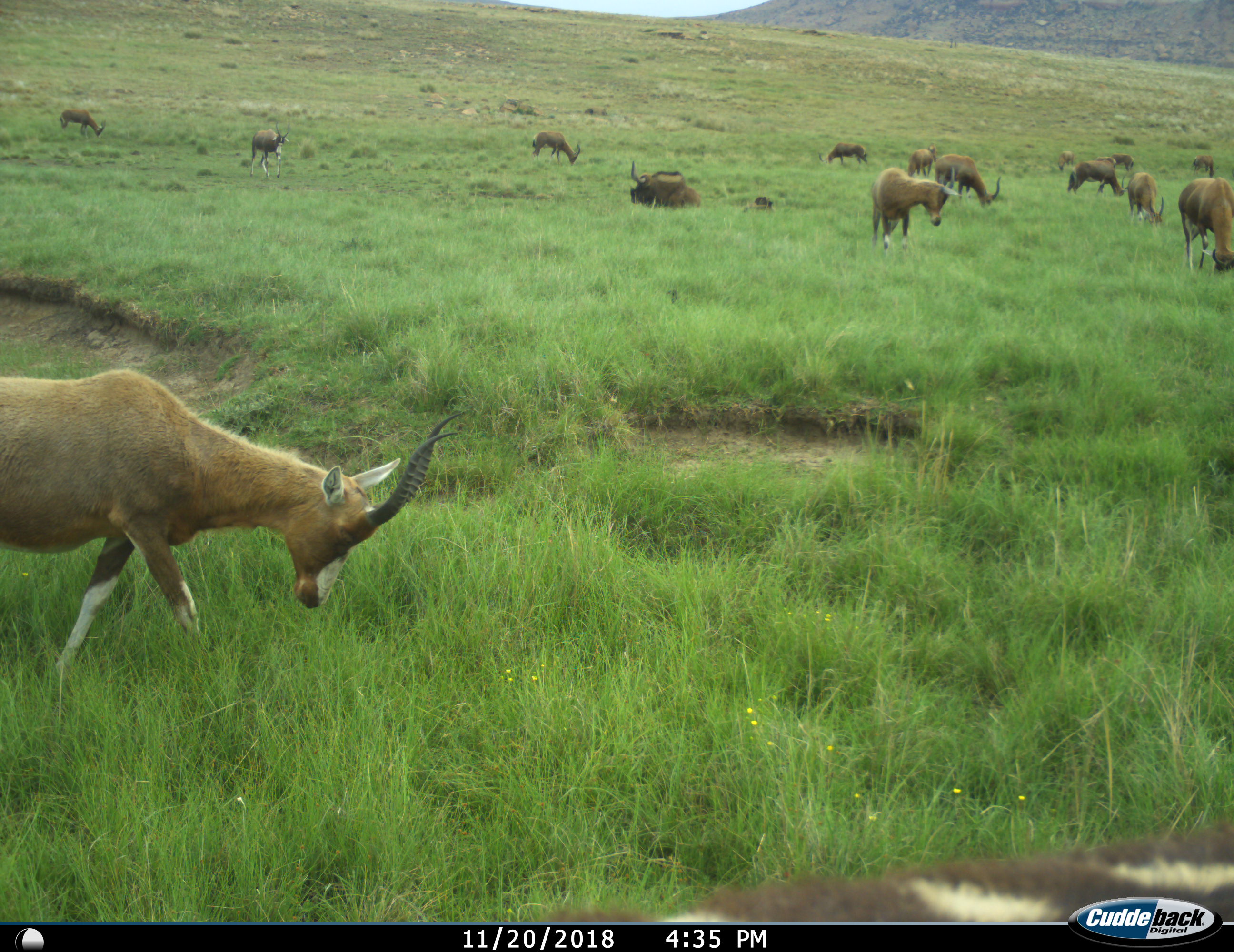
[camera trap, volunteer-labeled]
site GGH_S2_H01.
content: unidentified animal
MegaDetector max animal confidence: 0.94